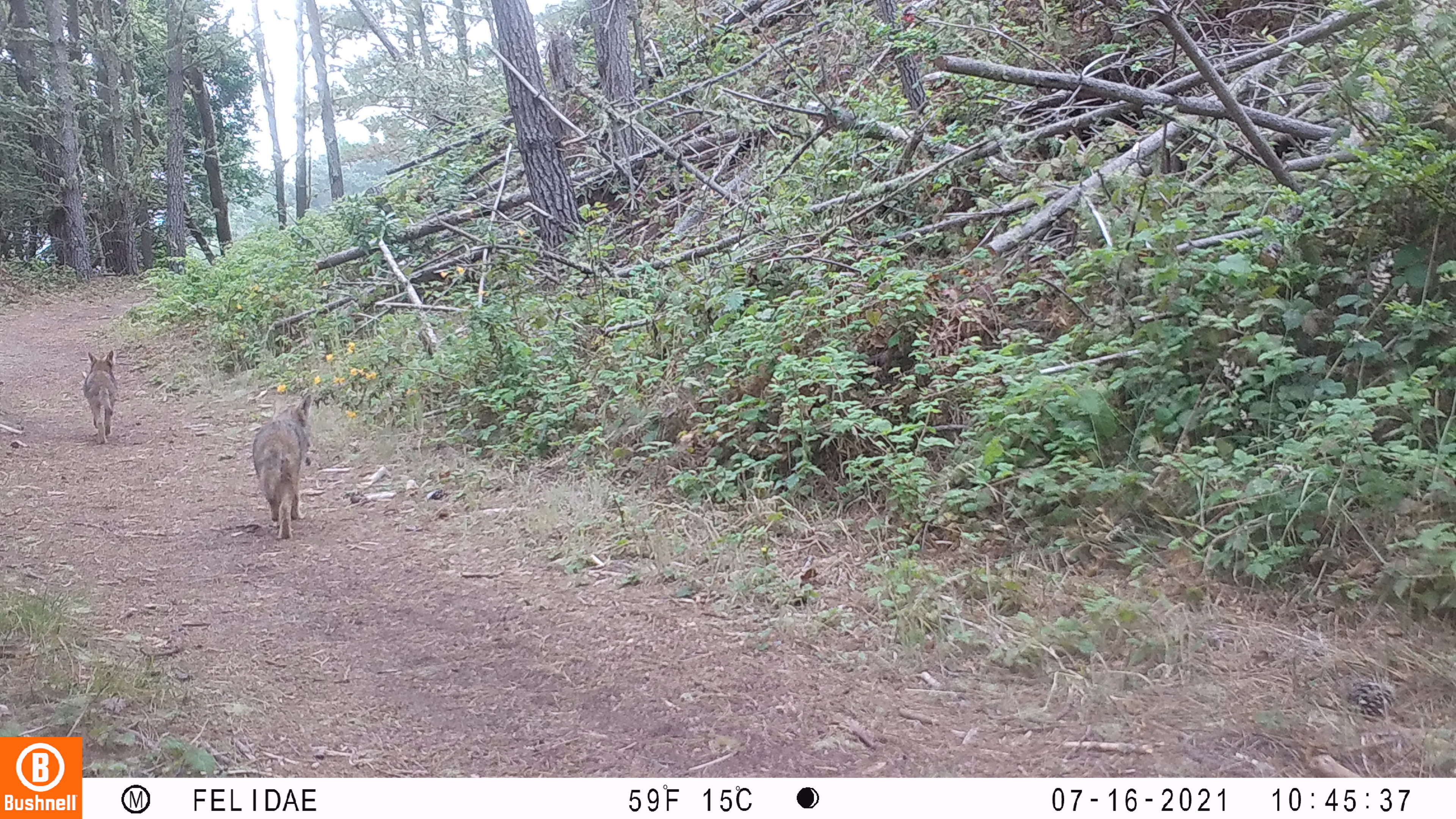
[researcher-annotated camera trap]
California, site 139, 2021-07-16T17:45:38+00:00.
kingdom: Animalia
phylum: Chordata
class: Mammalia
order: Carnivora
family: Canidae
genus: Canis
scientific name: Canis latrans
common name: coyote